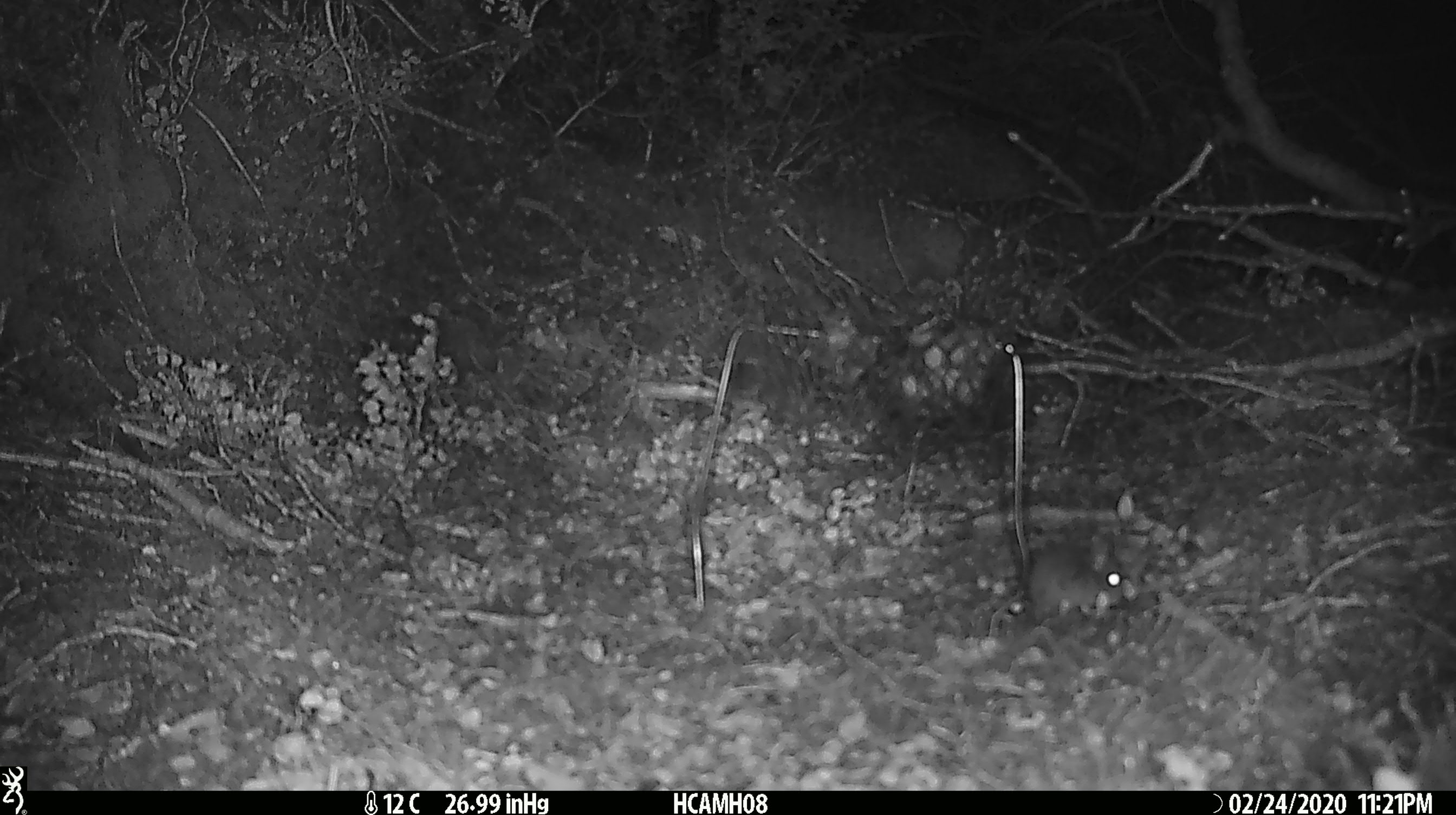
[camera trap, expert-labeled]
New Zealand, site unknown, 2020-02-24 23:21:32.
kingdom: Animalia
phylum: Chordata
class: Mammalia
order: Rodentia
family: Muridae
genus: Mus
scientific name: Mus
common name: mouse